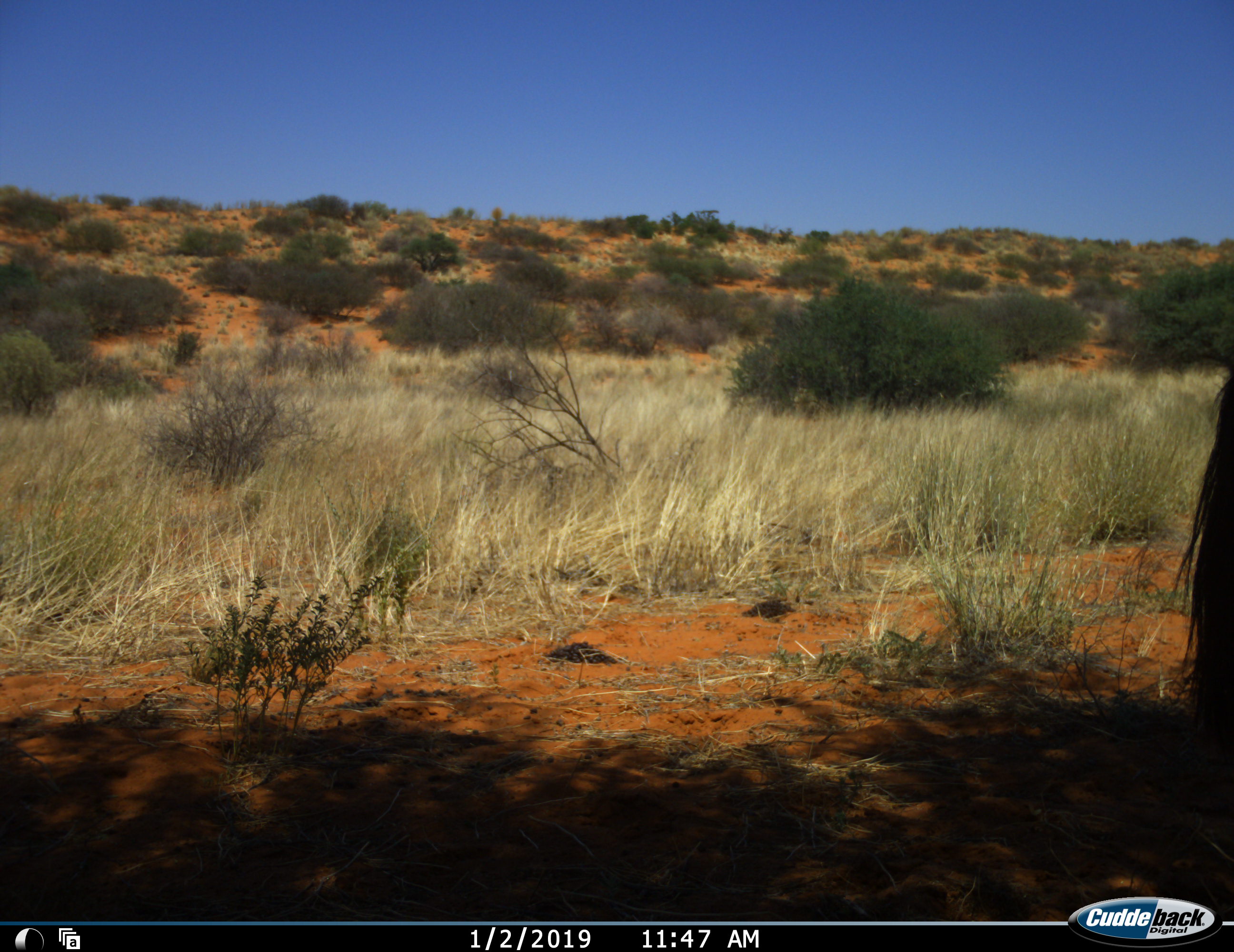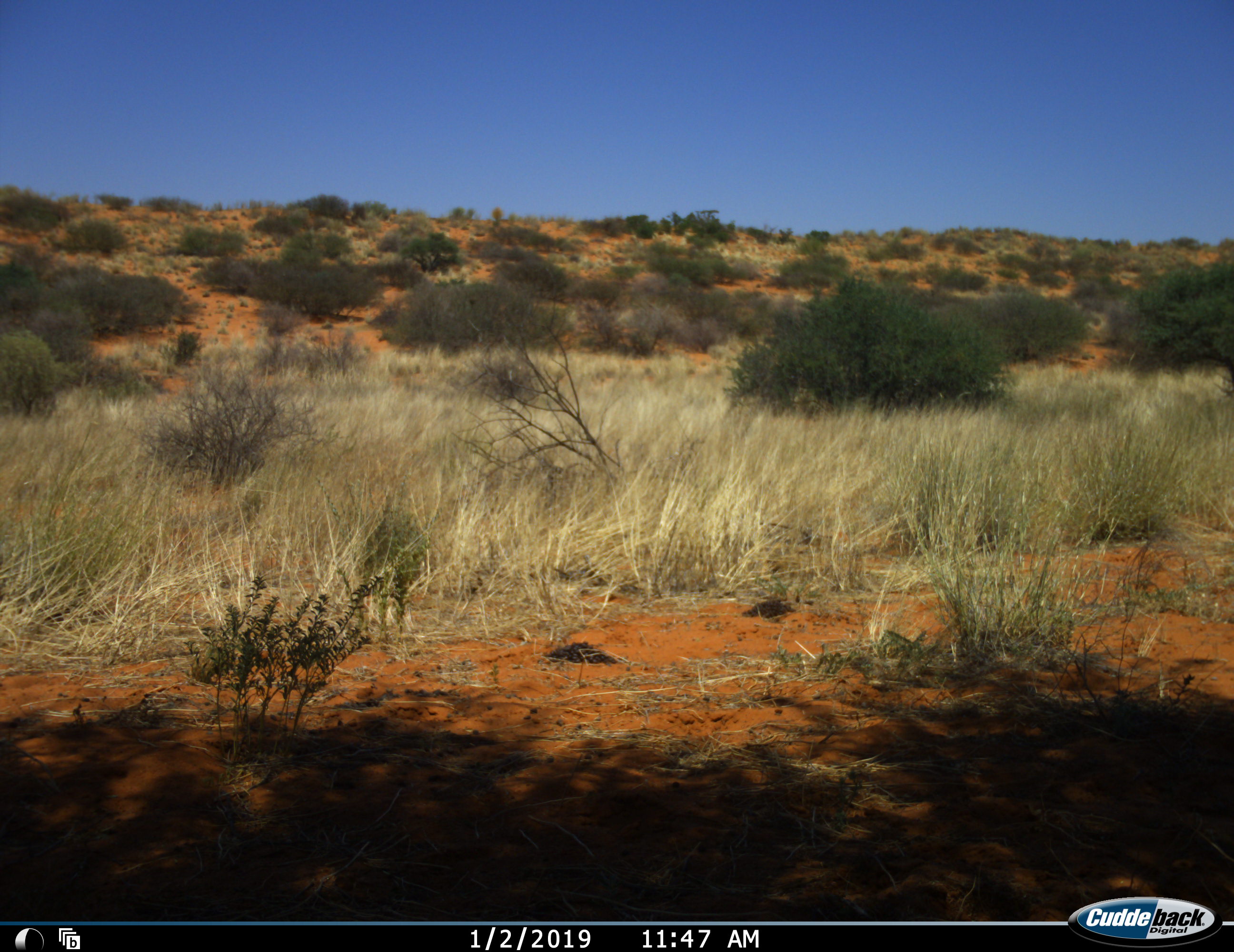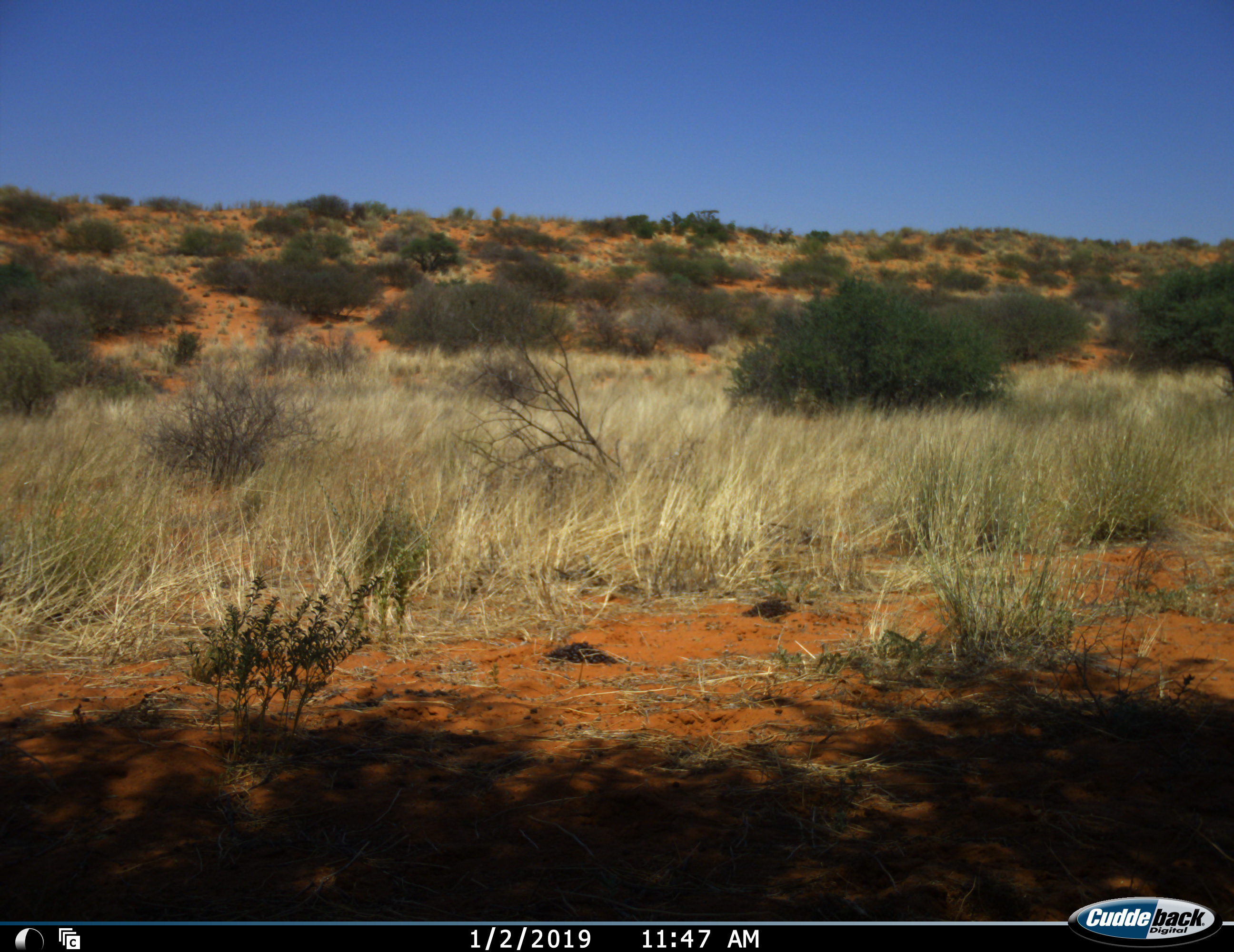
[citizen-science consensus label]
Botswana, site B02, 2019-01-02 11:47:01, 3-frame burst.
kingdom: Animalia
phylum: Chordata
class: Mammalia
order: Artiodactyla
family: Bovidae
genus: Oryx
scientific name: Oryx gazella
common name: gemsbok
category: gemsbokoryx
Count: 1.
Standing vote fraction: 40%.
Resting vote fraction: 0%.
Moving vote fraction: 60%.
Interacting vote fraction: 0%.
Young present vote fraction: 0%.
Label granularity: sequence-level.